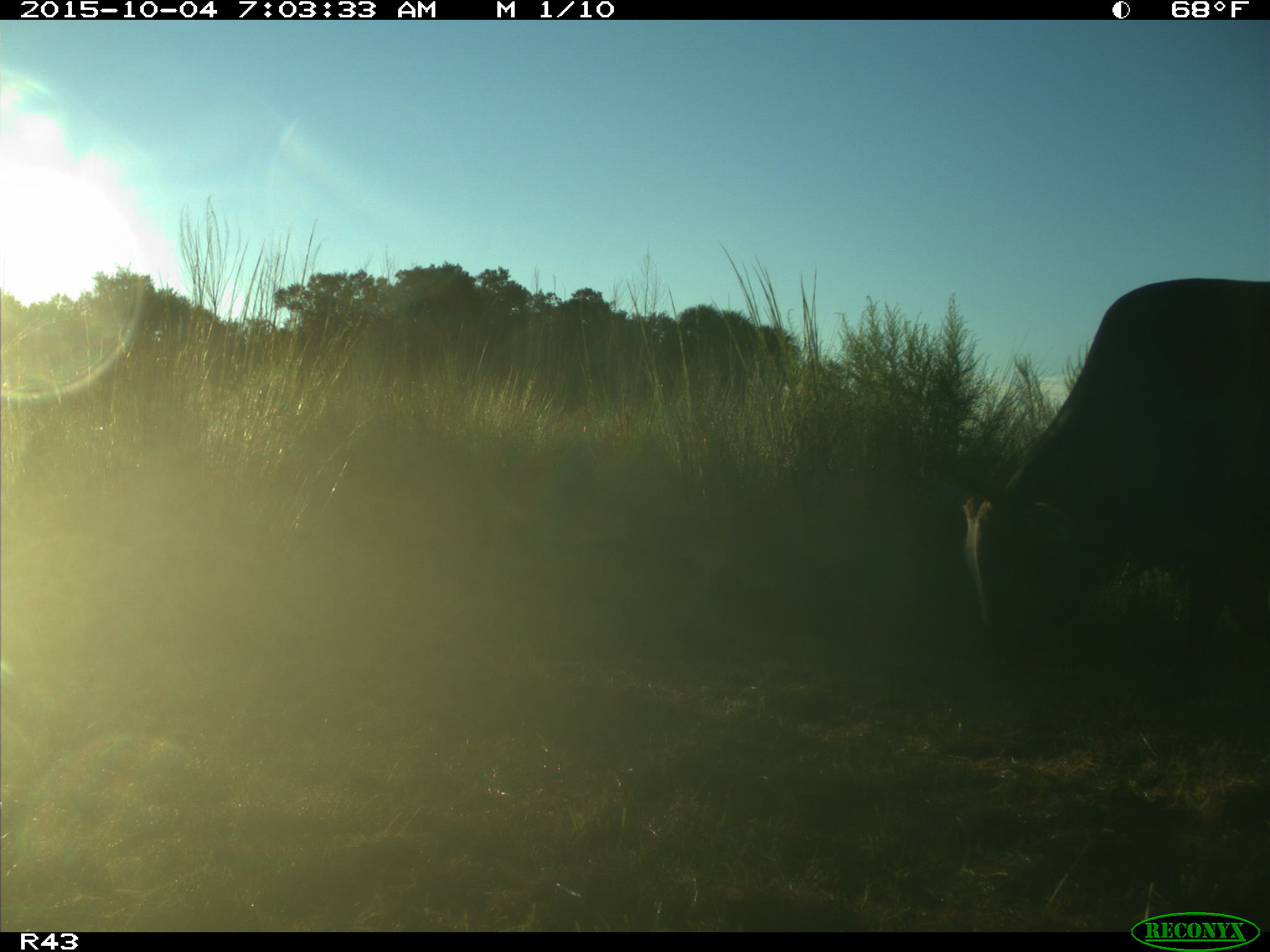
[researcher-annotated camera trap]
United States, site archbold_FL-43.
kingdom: Animalia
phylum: Chordata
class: Mammalia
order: Artiodactyla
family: Bovidae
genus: Bos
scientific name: Bos taurus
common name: domestic cow